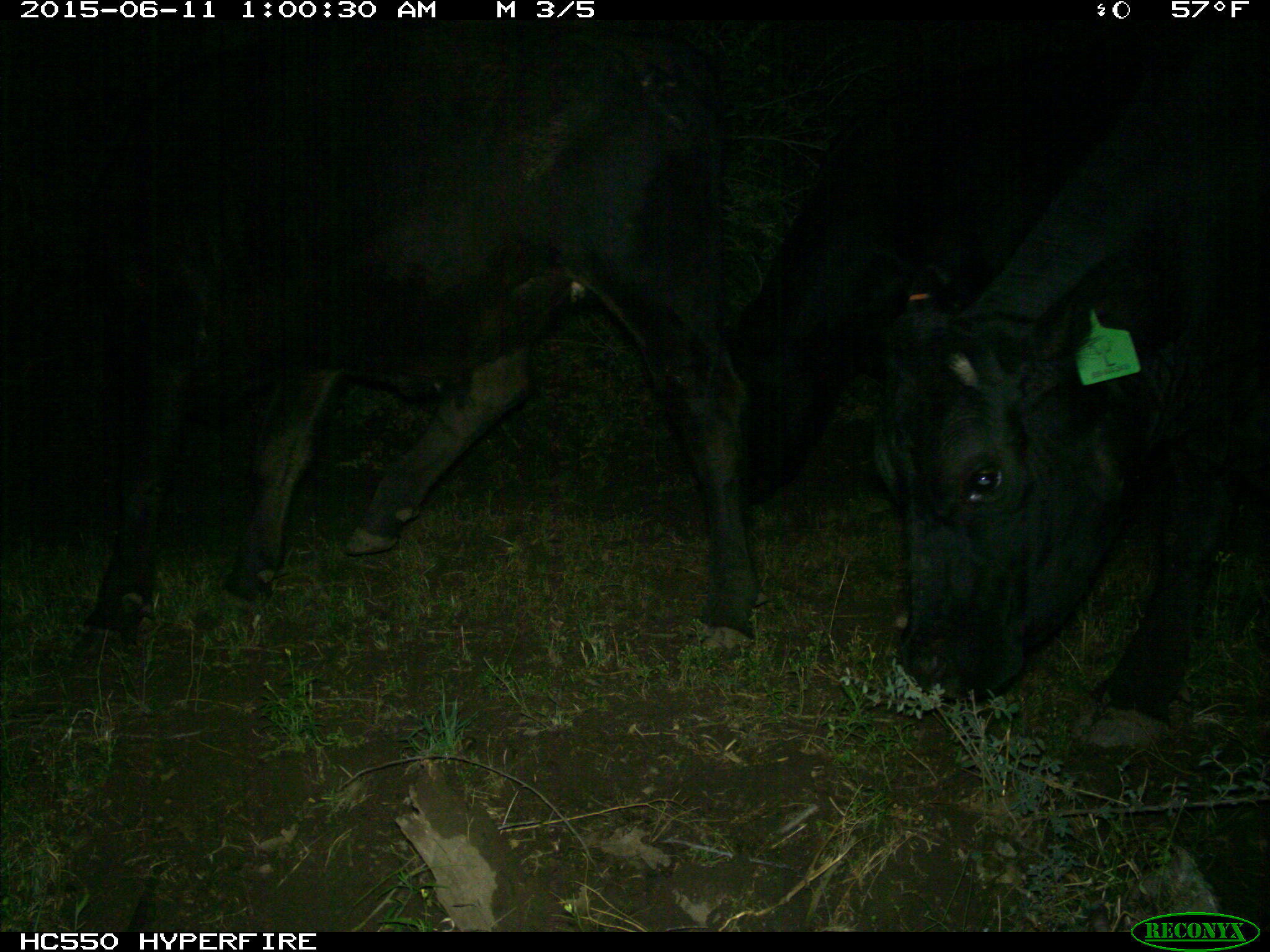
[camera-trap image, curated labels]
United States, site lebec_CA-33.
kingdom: Animalia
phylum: Chordata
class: Mammalia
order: Artiodactyla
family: Bovidae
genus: Bos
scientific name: Bos taurus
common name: domestic cow